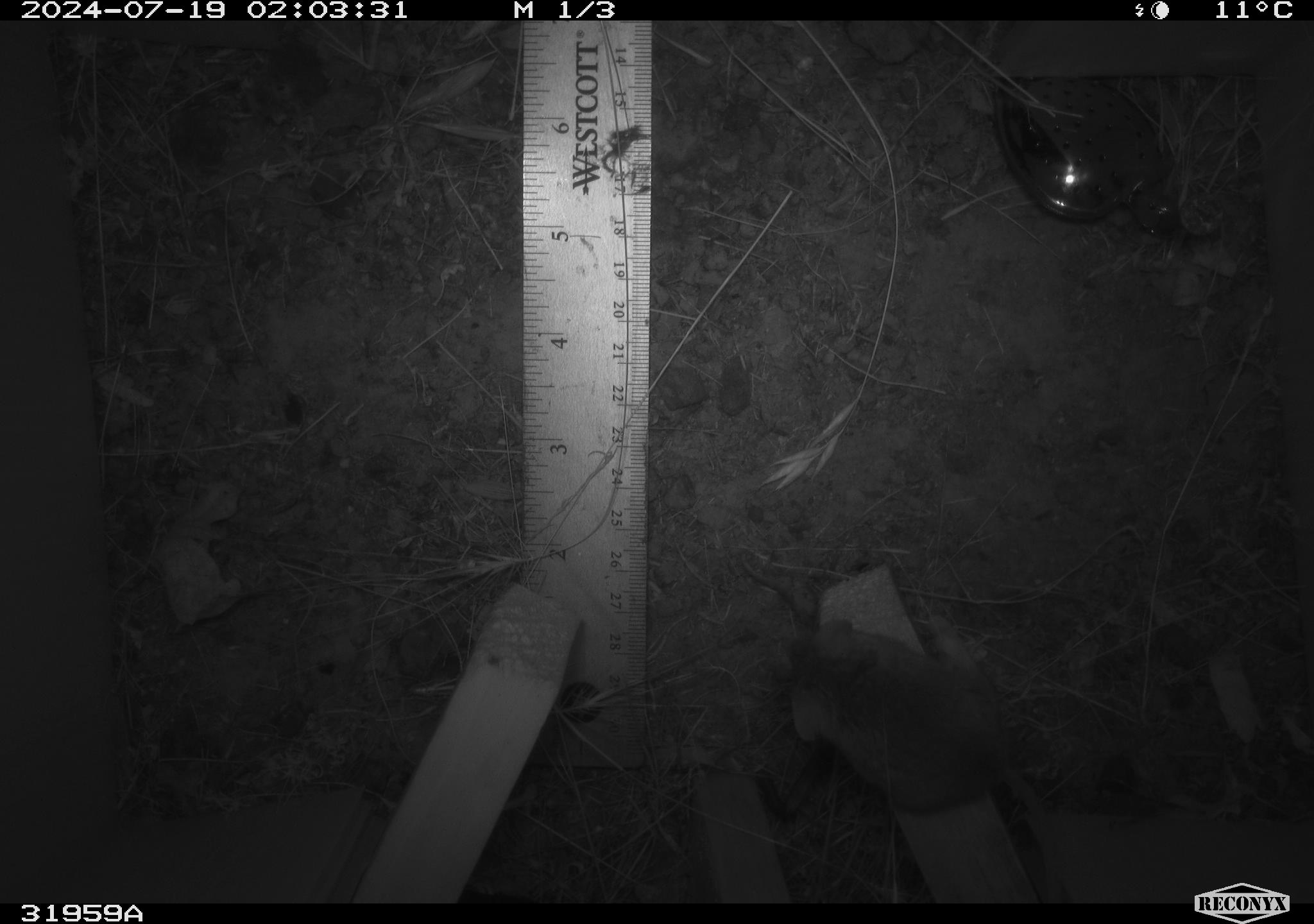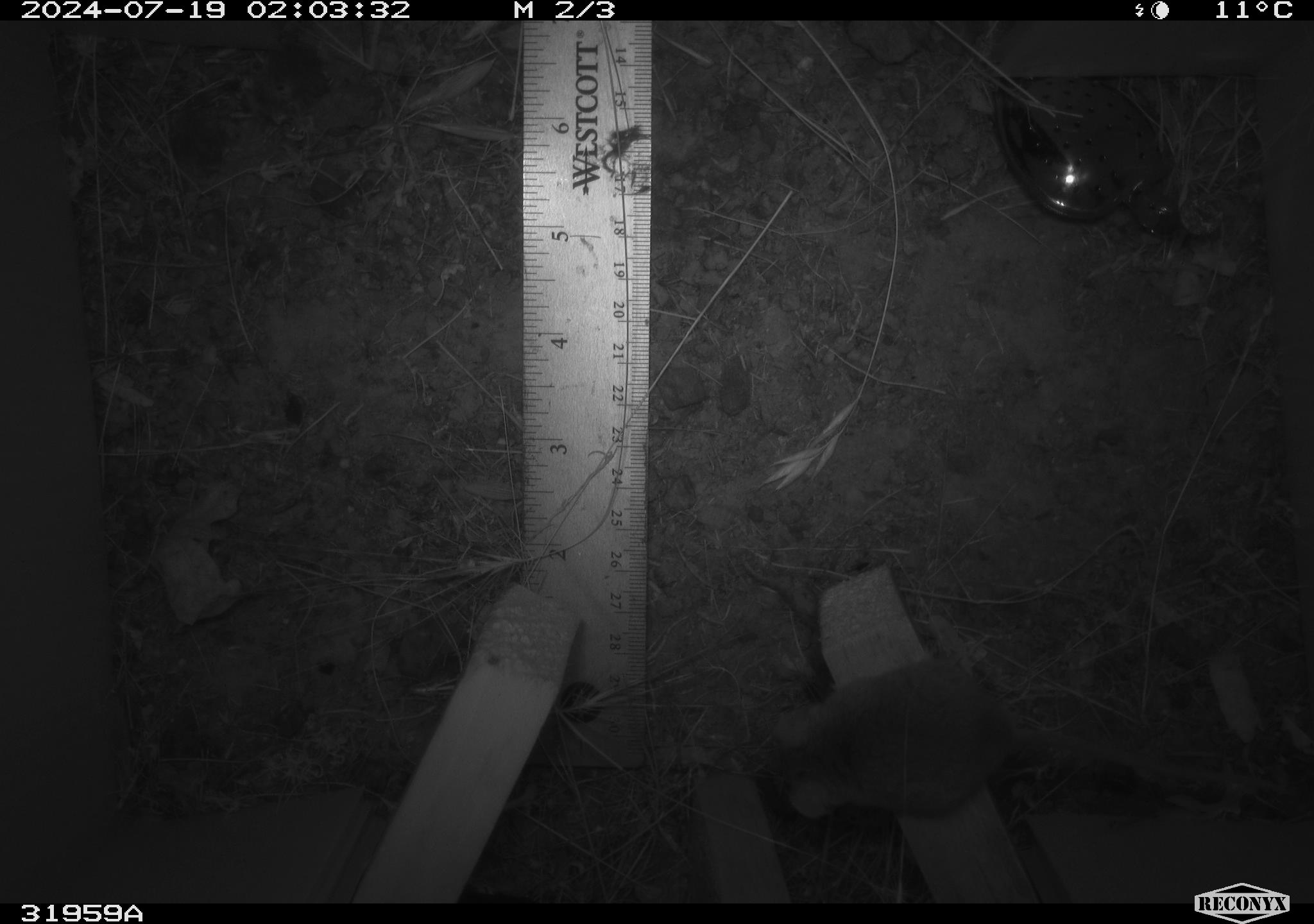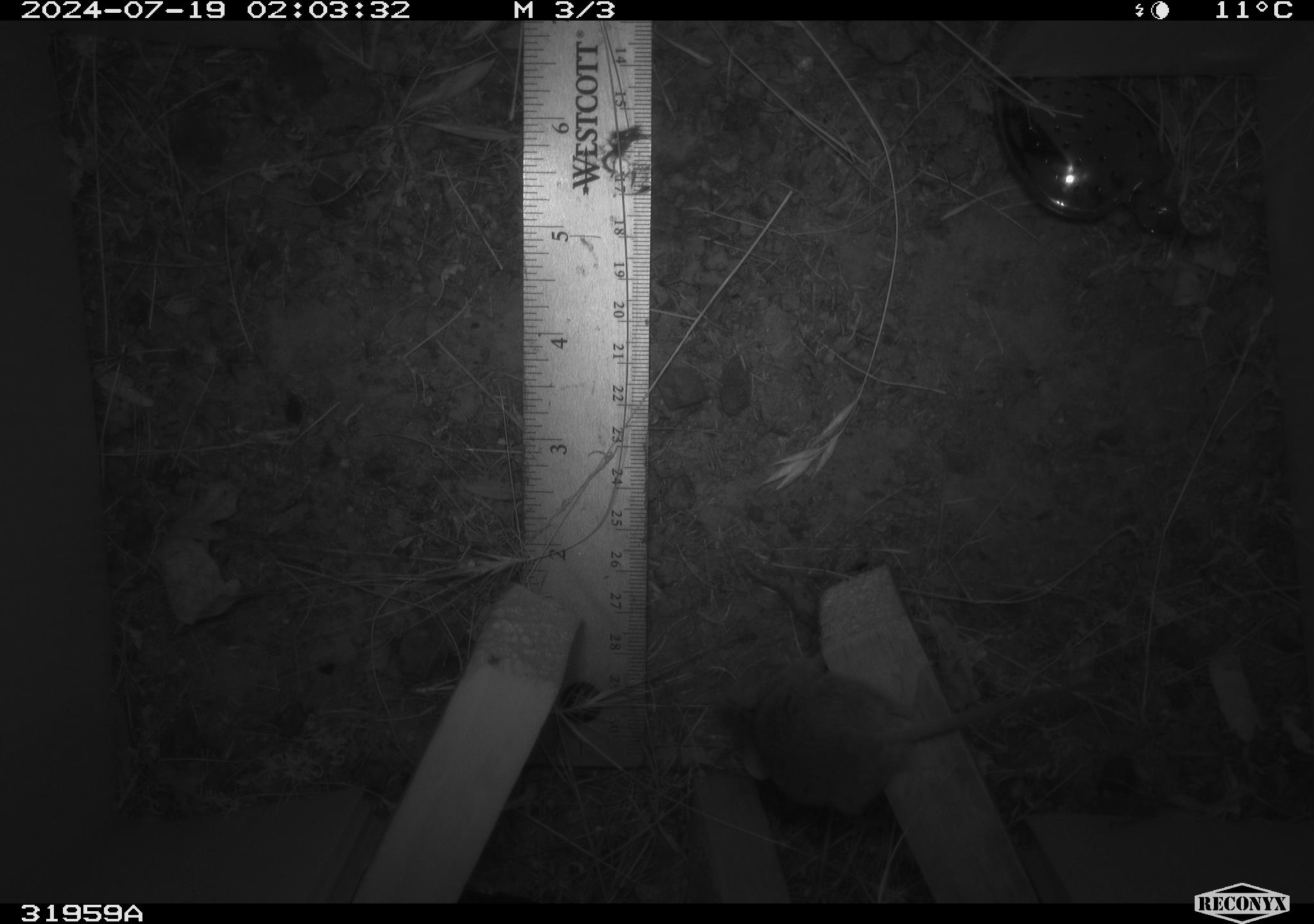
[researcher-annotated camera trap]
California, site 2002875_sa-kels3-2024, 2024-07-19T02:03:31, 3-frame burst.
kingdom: Animalia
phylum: Chordata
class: Mammalia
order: Rodentia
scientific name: Rodentia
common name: mouse species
Mouse species (Rodentia).